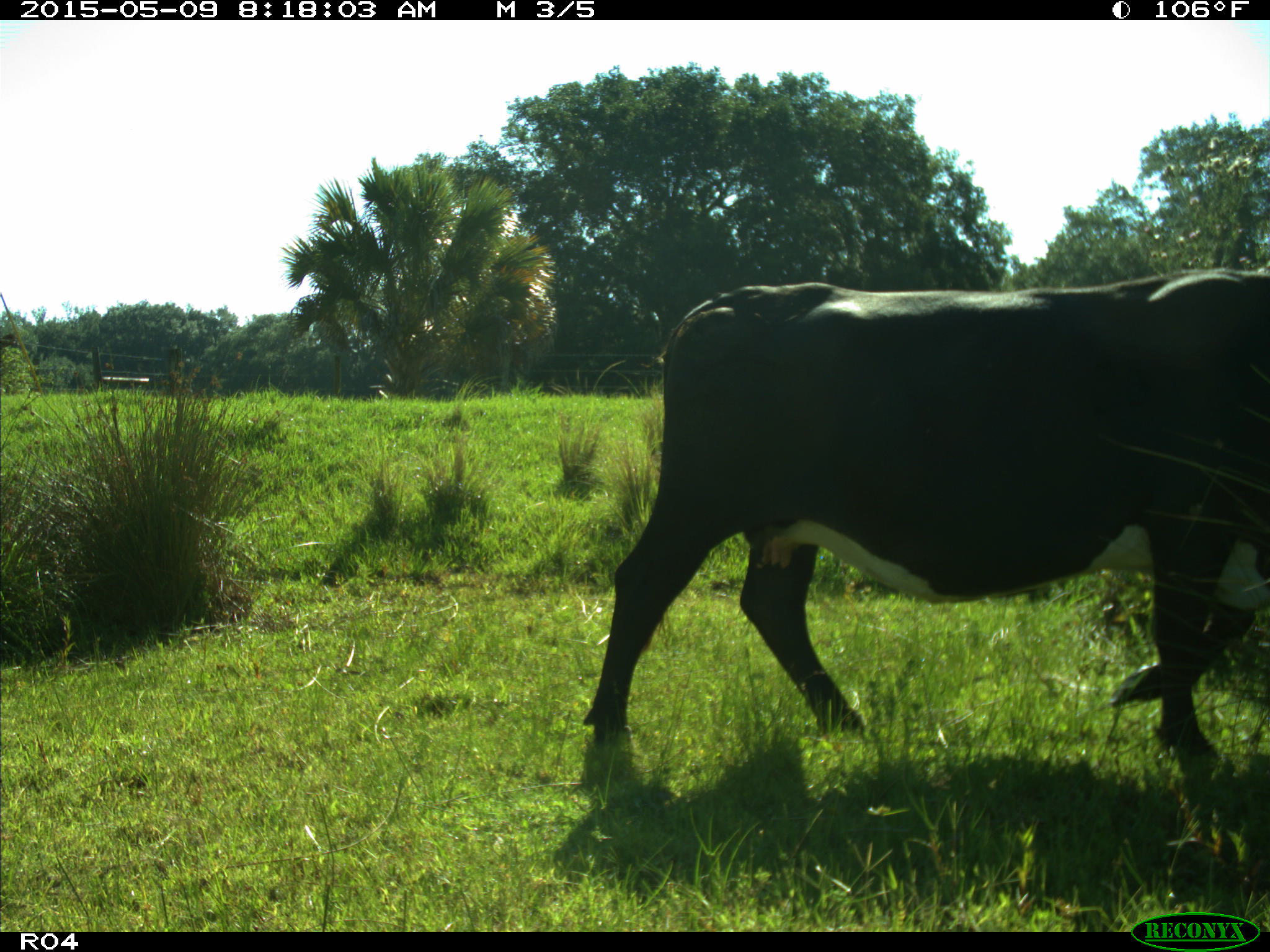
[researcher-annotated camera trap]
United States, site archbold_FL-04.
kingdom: Animalia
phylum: Chordata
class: Mammalia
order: Artiodactyla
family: Bovidae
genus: Bos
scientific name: Bos taurus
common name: domestic cow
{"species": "Bos taurus (domestic cow)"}